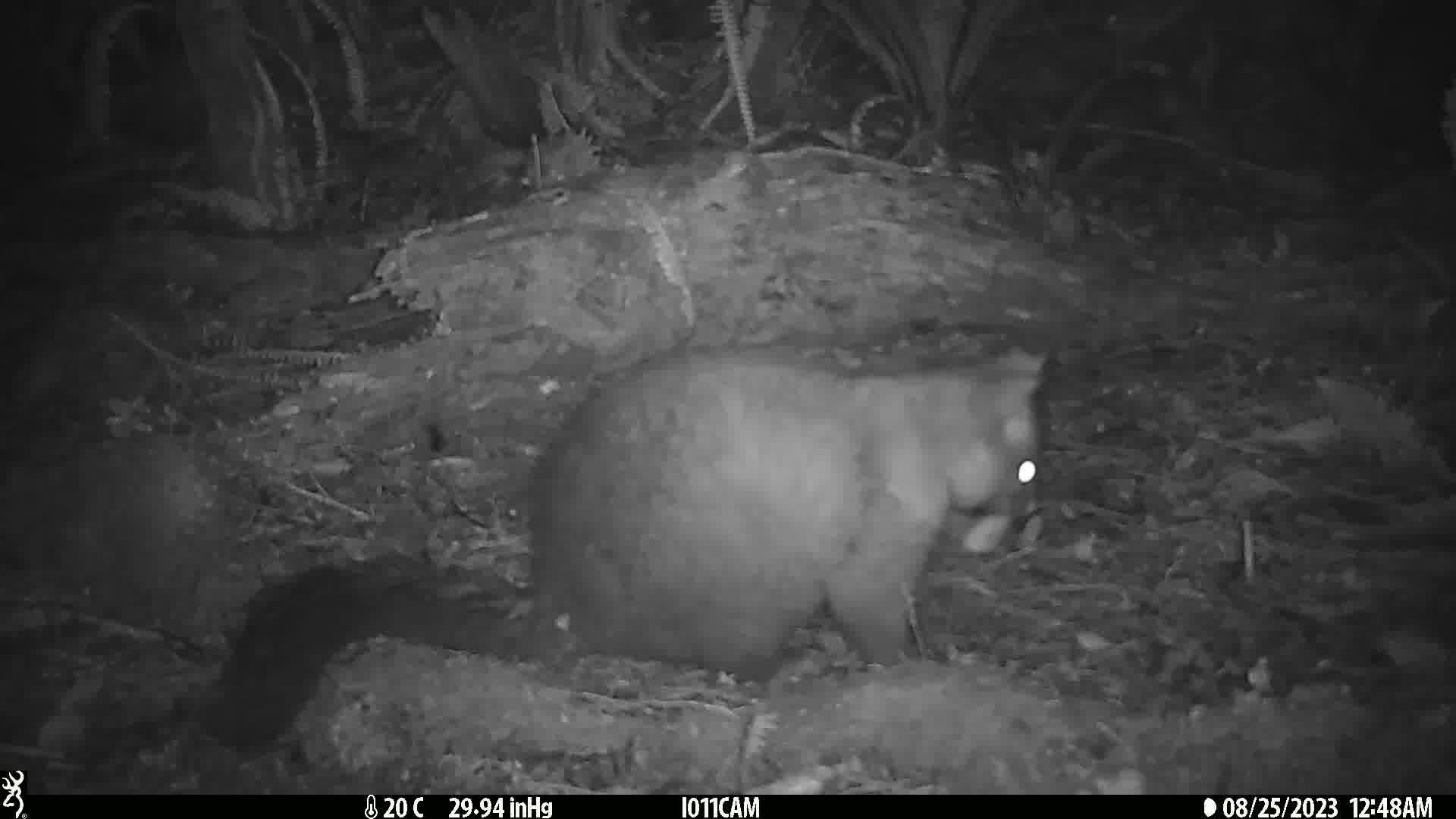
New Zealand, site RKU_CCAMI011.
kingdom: Animalia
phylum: Chordata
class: Mammalia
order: Diprotodontia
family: Phalangeridae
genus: Trichosurus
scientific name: Trichosurus vulpecula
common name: common brushtail possum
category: possum